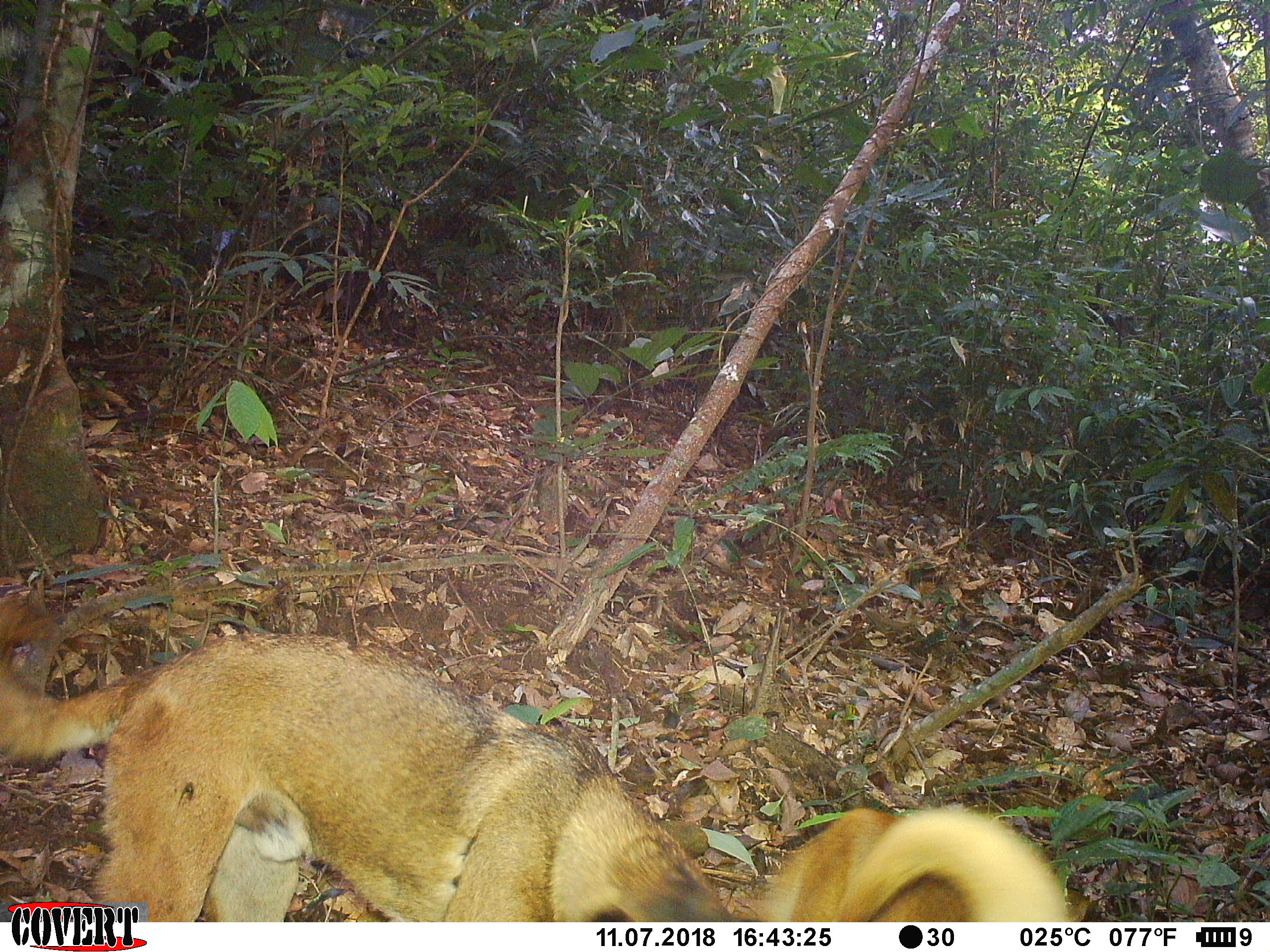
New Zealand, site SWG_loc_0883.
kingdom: Animalia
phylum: Chordata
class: Mammalia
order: Carnivora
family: Canidae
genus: Canis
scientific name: Canis familiaris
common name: domestic dog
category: dog